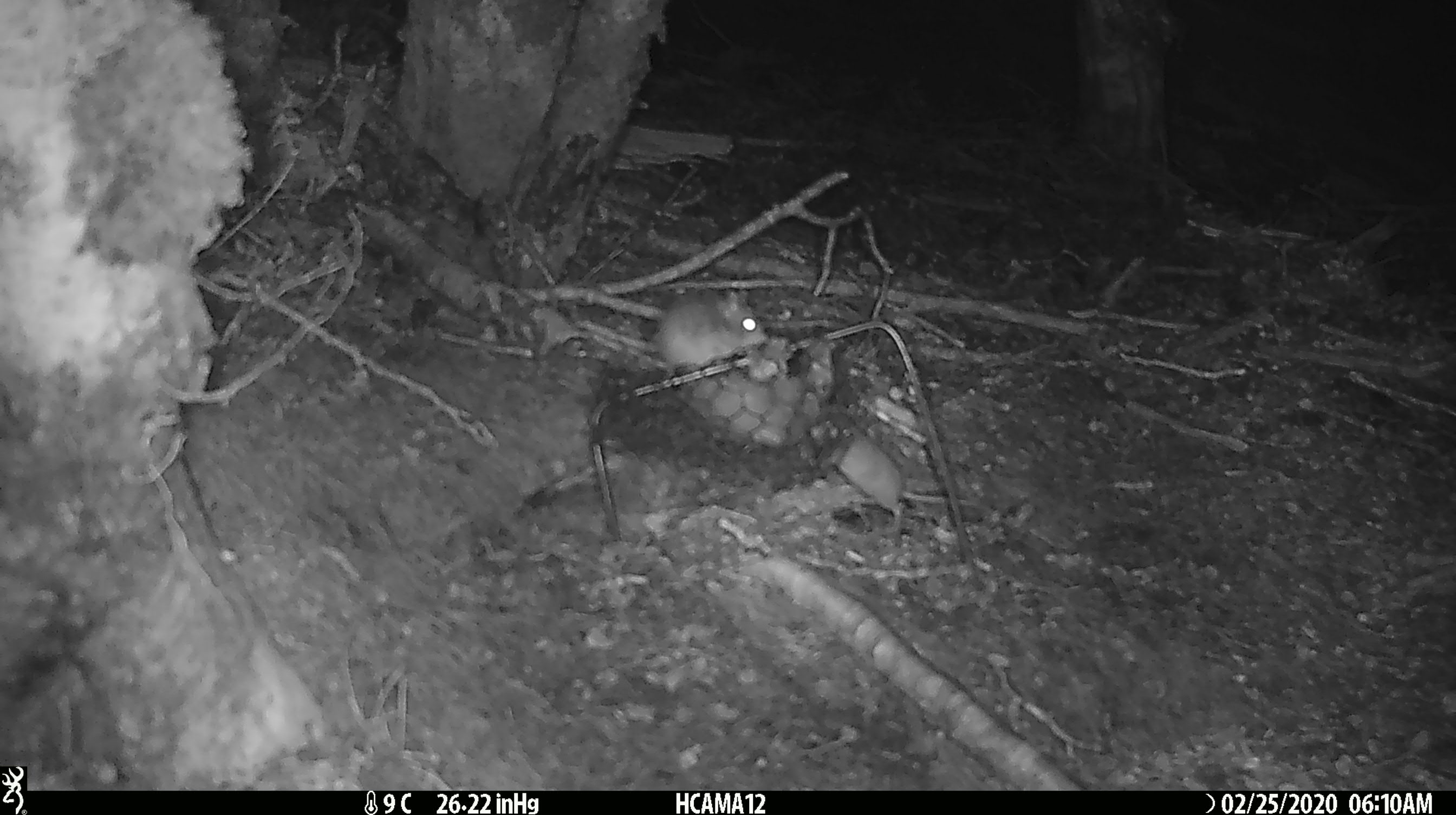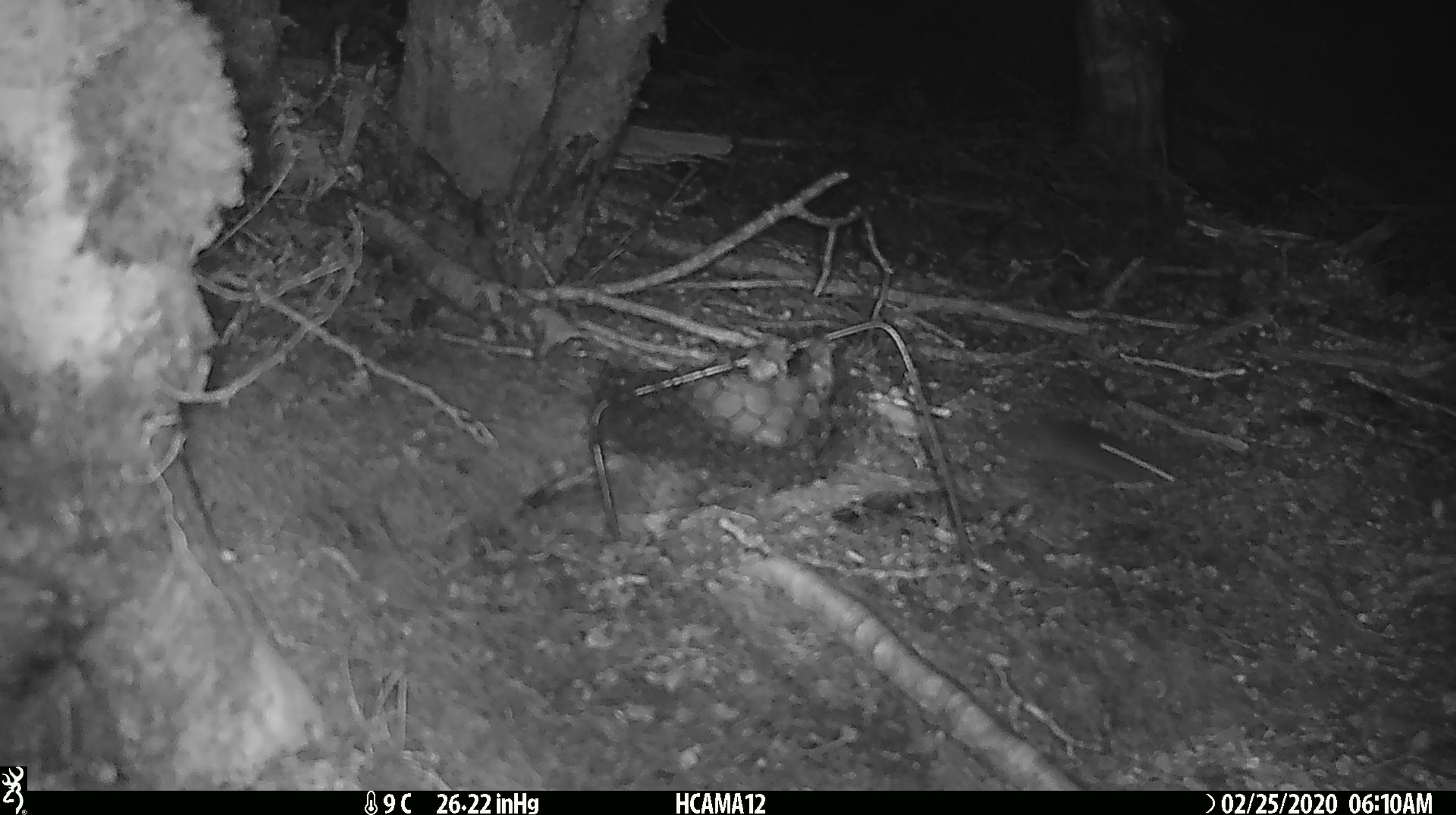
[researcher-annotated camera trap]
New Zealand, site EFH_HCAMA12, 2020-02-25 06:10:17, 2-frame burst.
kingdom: Animalia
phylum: Chordata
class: Mammalia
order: Rodentia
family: Muridae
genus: Mus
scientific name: Mus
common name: mouse